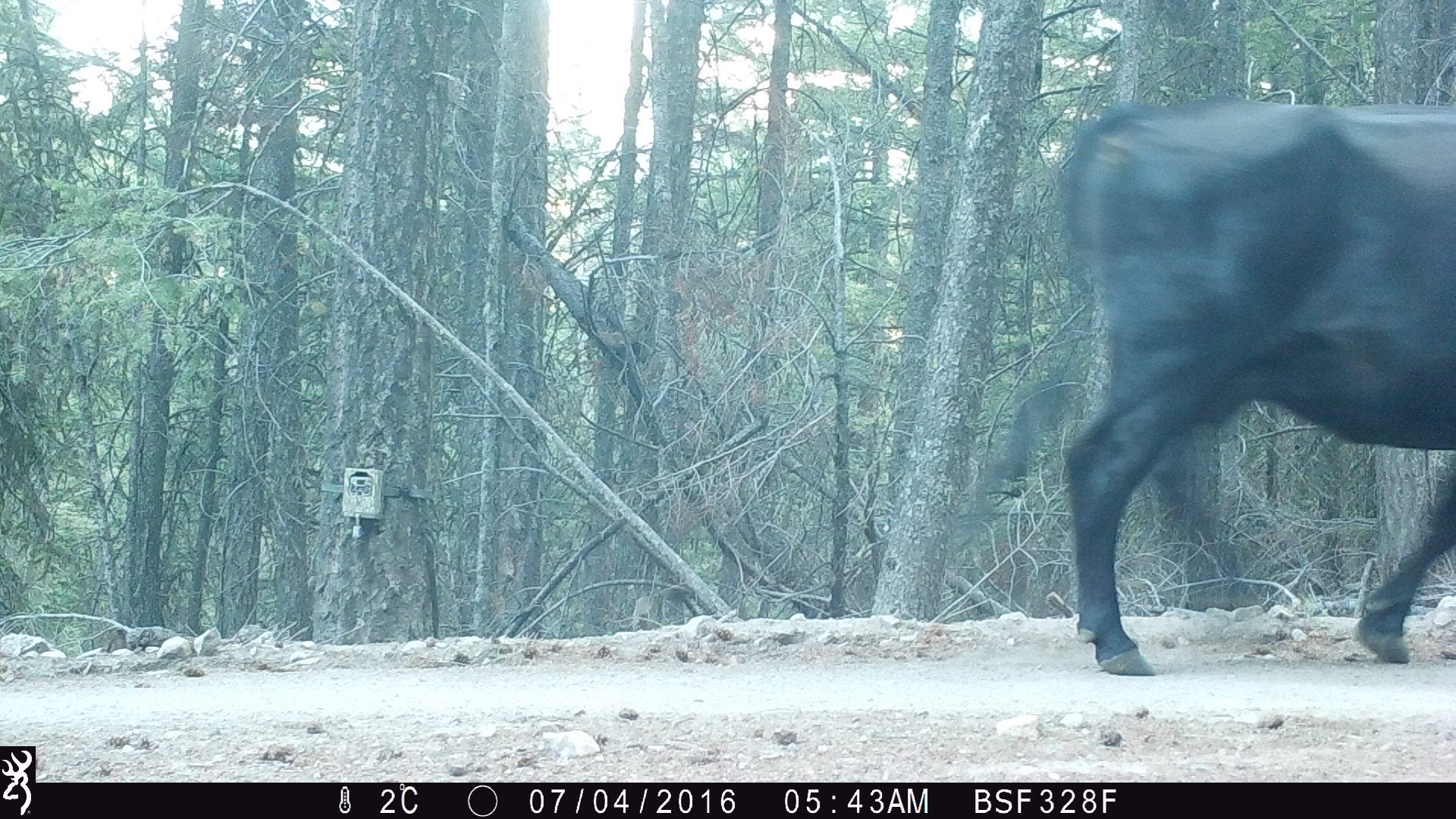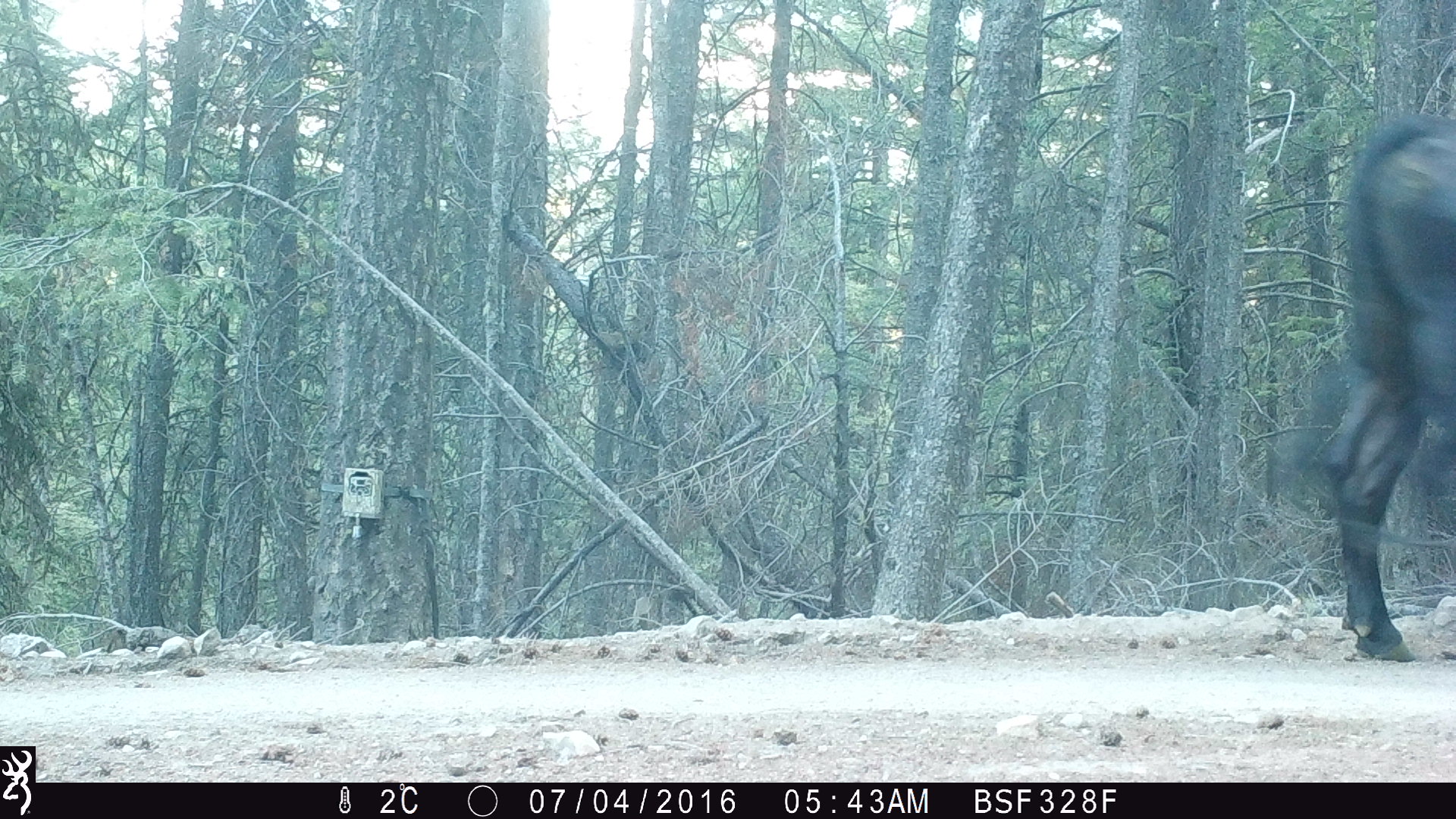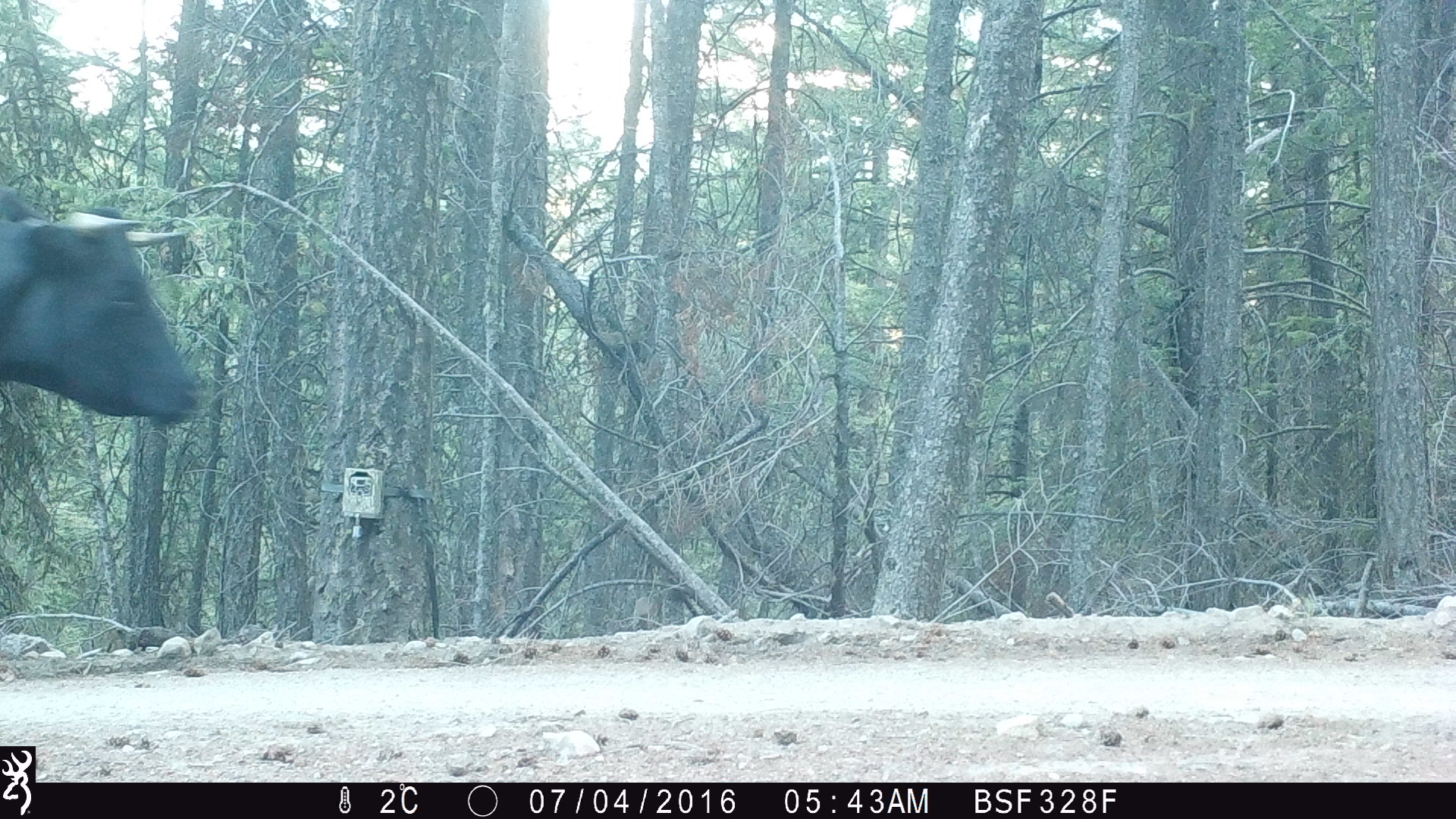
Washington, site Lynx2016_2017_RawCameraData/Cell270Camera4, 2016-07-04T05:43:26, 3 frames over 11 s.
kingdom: Animalia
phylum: Chordata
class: Mammalia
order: Artiodactyla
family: Bovidae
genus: Bos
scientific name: Bos taurus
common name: domestic cattle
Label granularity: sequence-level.